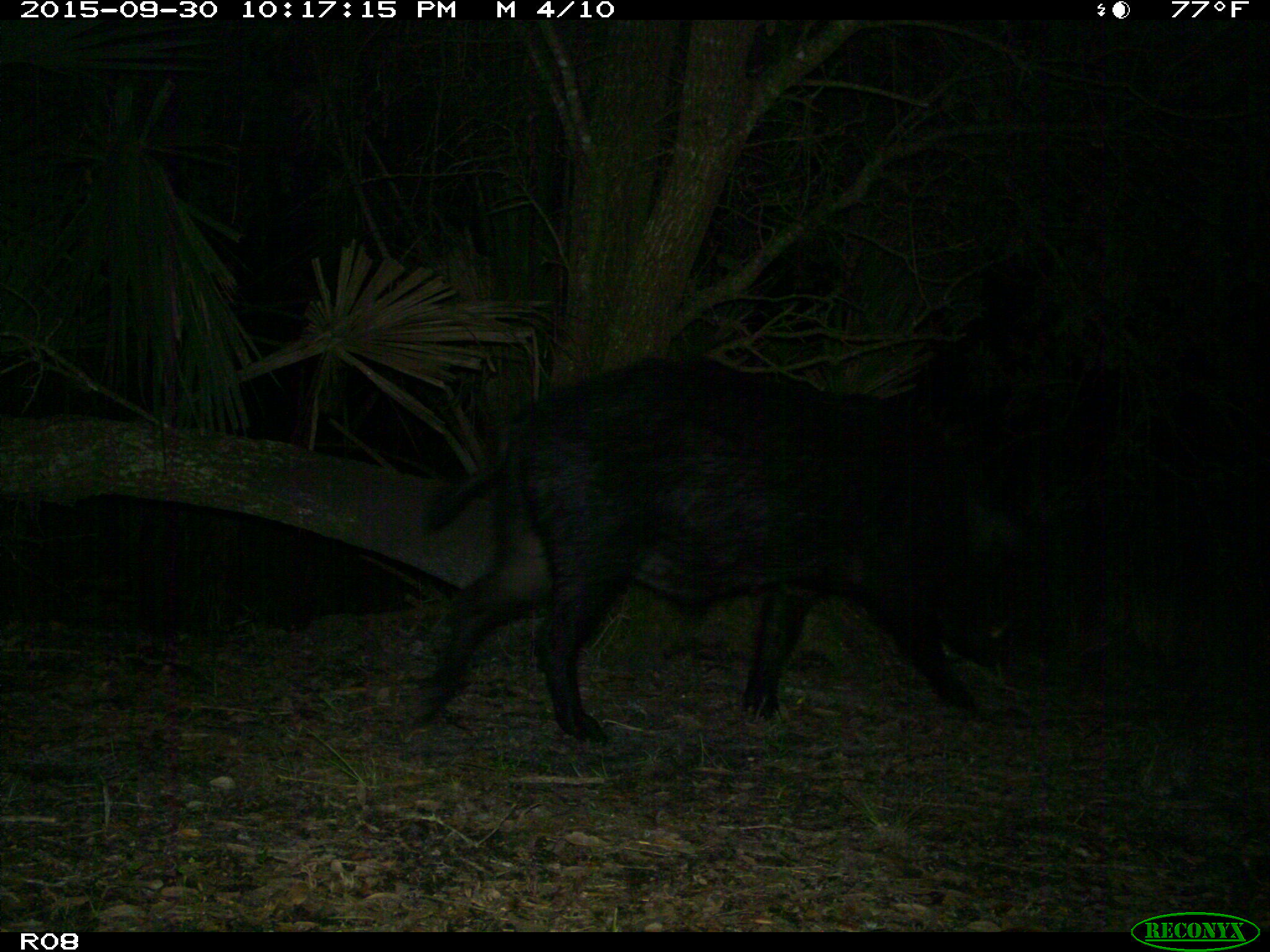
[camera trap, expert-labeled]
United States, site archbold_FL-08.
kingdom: Animalia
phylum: Chordata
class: Mammalia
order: Artiodactyla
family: Suidae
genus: Sus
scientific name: Sus scrofa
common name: wild boar